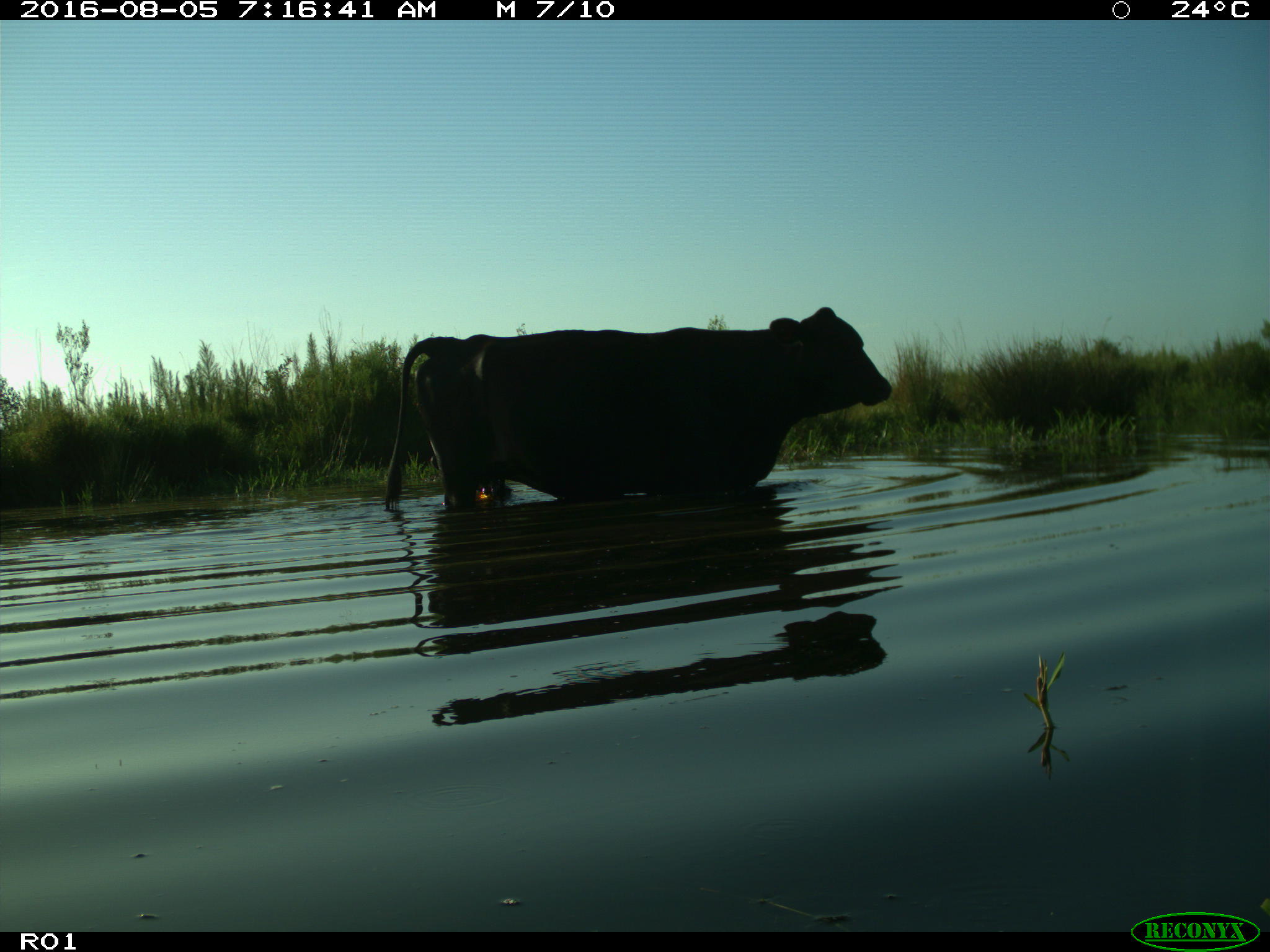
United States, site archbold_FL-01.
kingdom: Animalia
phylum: Chordata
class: Mammalia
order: Artiodactyla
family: Bovidae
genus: Bos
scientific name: Bos taurus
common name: domestic cow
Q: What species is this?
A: Bos taurus (domestic cow).